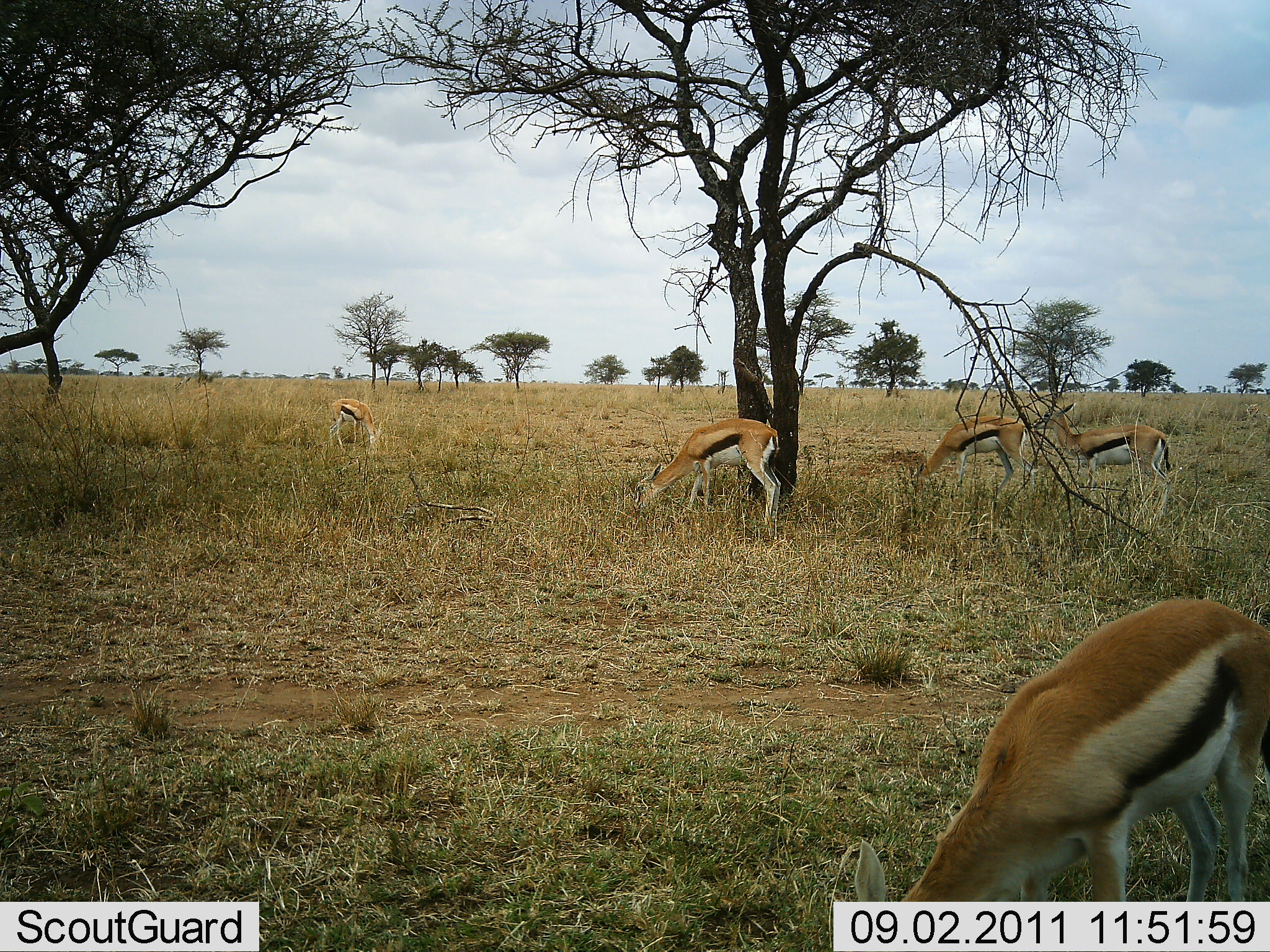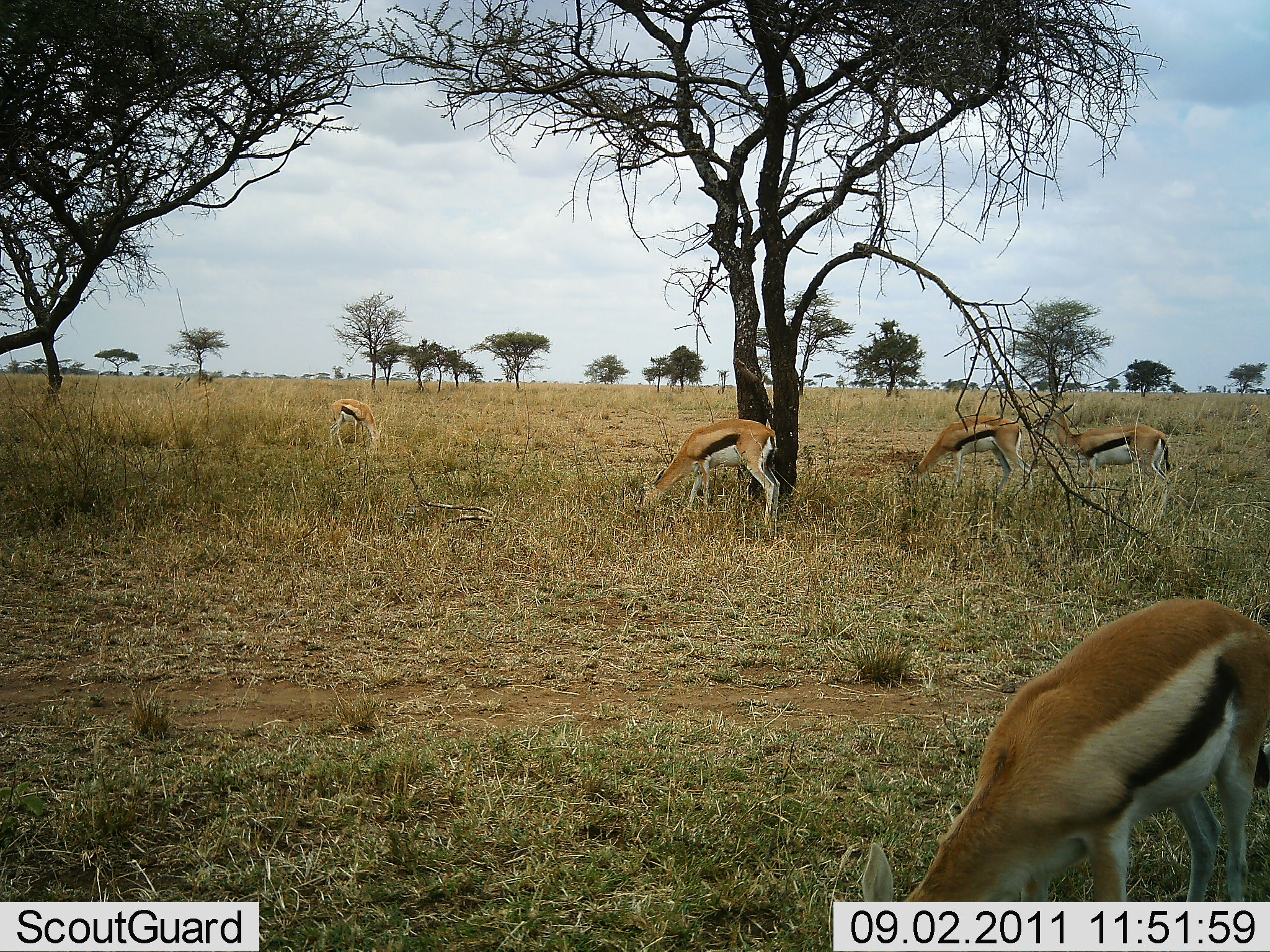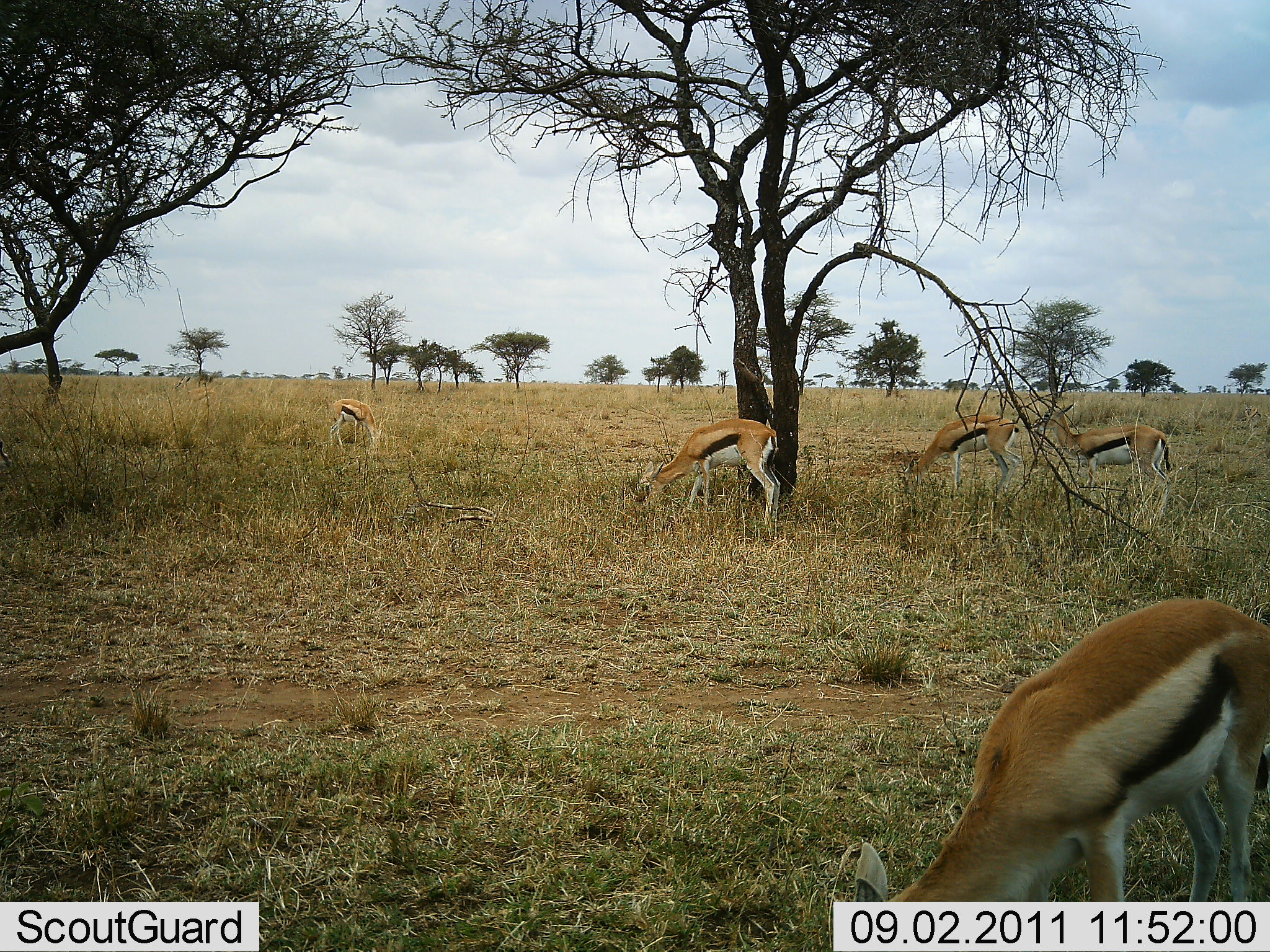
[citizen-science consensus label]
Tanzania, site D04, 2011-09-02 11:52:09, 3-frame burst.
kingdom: Animalia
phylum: Chordata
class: Mammalia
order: Artiodactyla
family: Bovidae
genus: Eudorcas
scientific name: Eudorcas thomsonii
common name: thomson's gazelle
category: gazellethomsons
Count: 5.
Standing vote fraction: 18%.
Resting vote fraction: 0%.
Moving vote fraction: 0%.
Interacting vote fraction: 0%.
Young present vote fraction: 0%.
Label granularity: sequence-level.